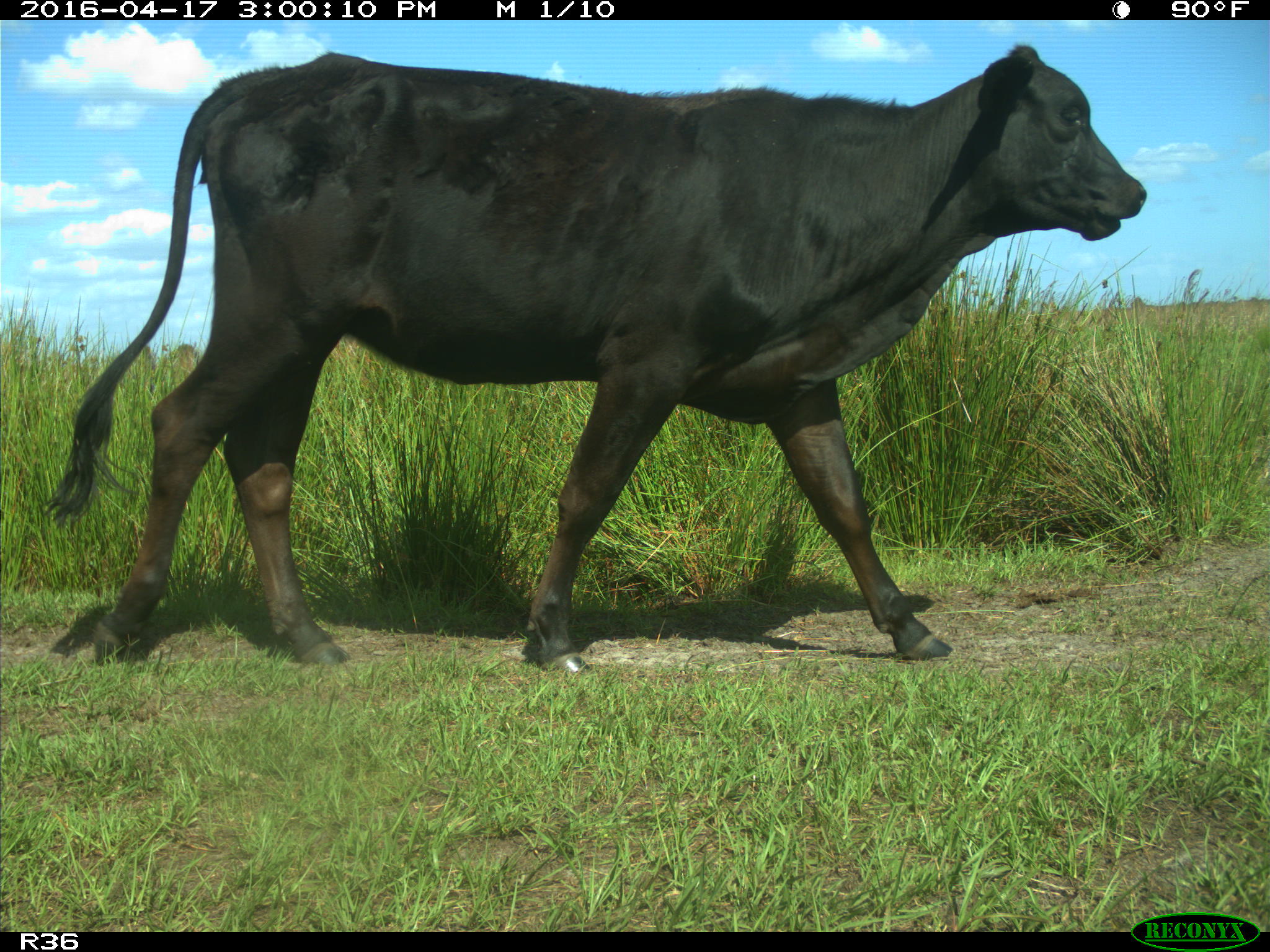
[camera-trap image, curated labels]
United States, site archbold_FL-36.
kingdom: Animalia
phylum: Chordata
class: Mammalia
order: Artiodactyla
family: Bovidae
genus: Bos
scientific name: Bos taurus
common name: domestic cow